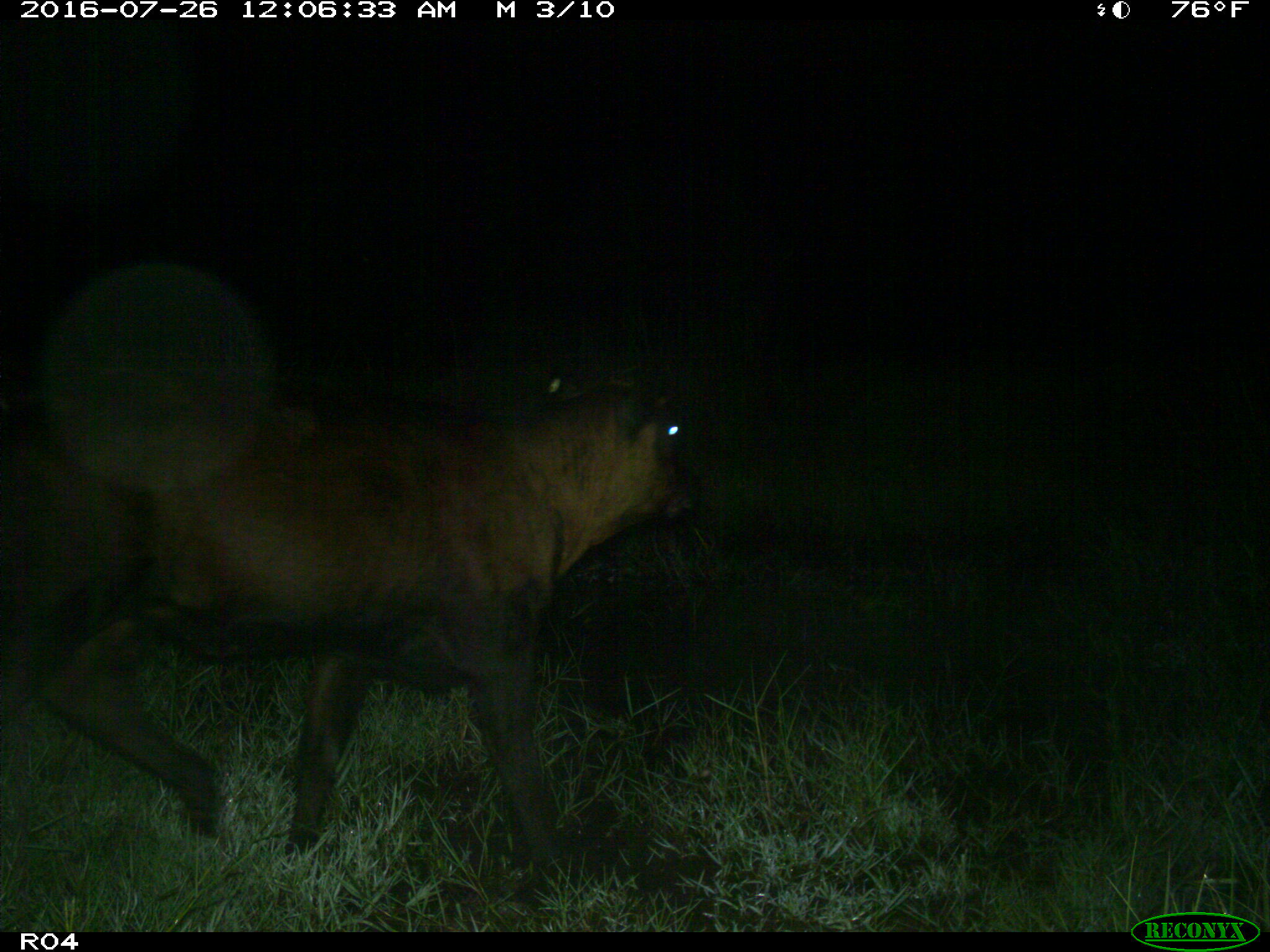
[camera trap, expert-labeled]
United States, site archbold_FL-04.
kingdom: Animalia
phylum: Chordata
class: Mammalia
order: Artiodactyla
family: Bovidae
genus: Bos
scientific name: Bos taurus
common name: domestic cow